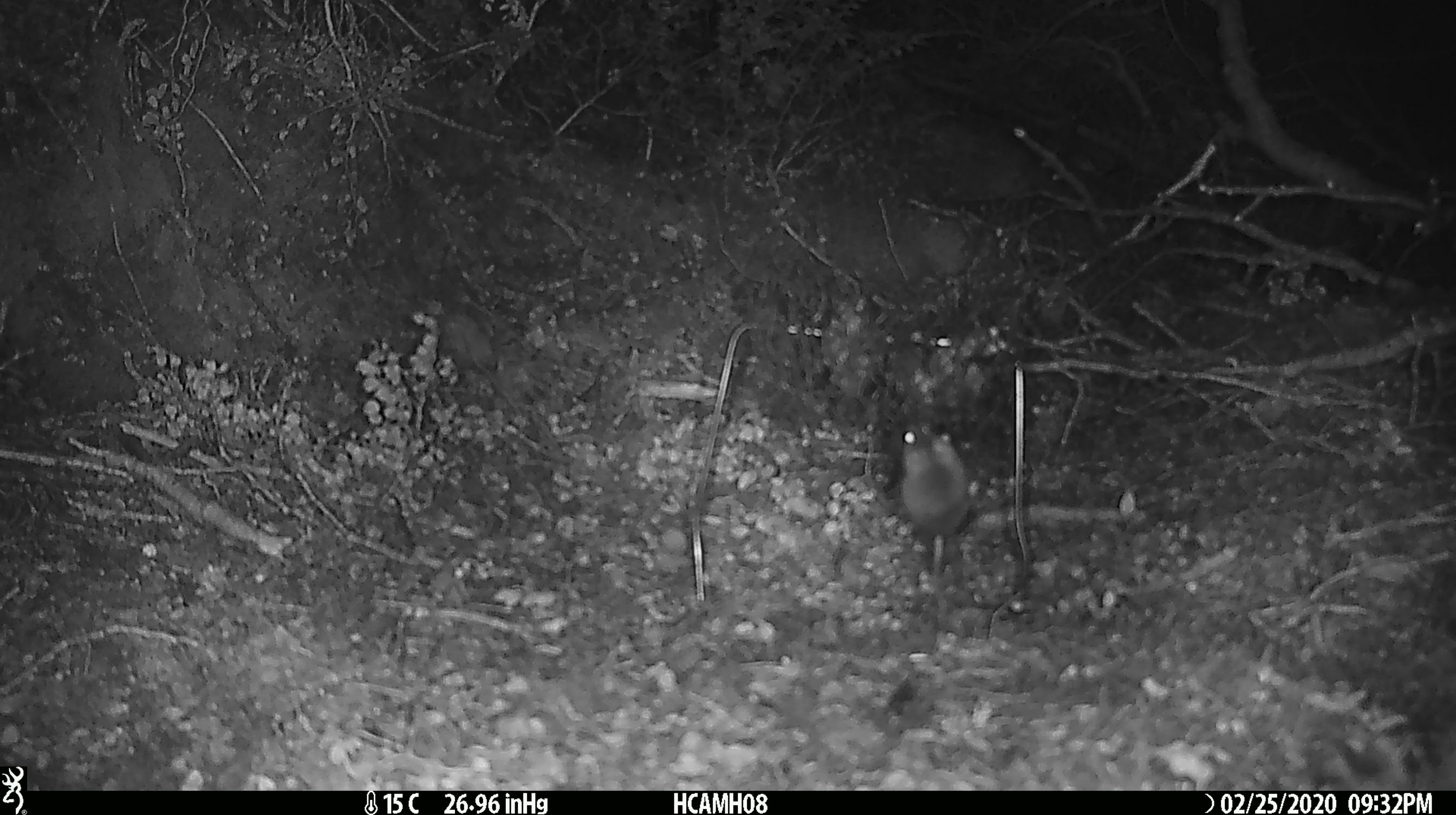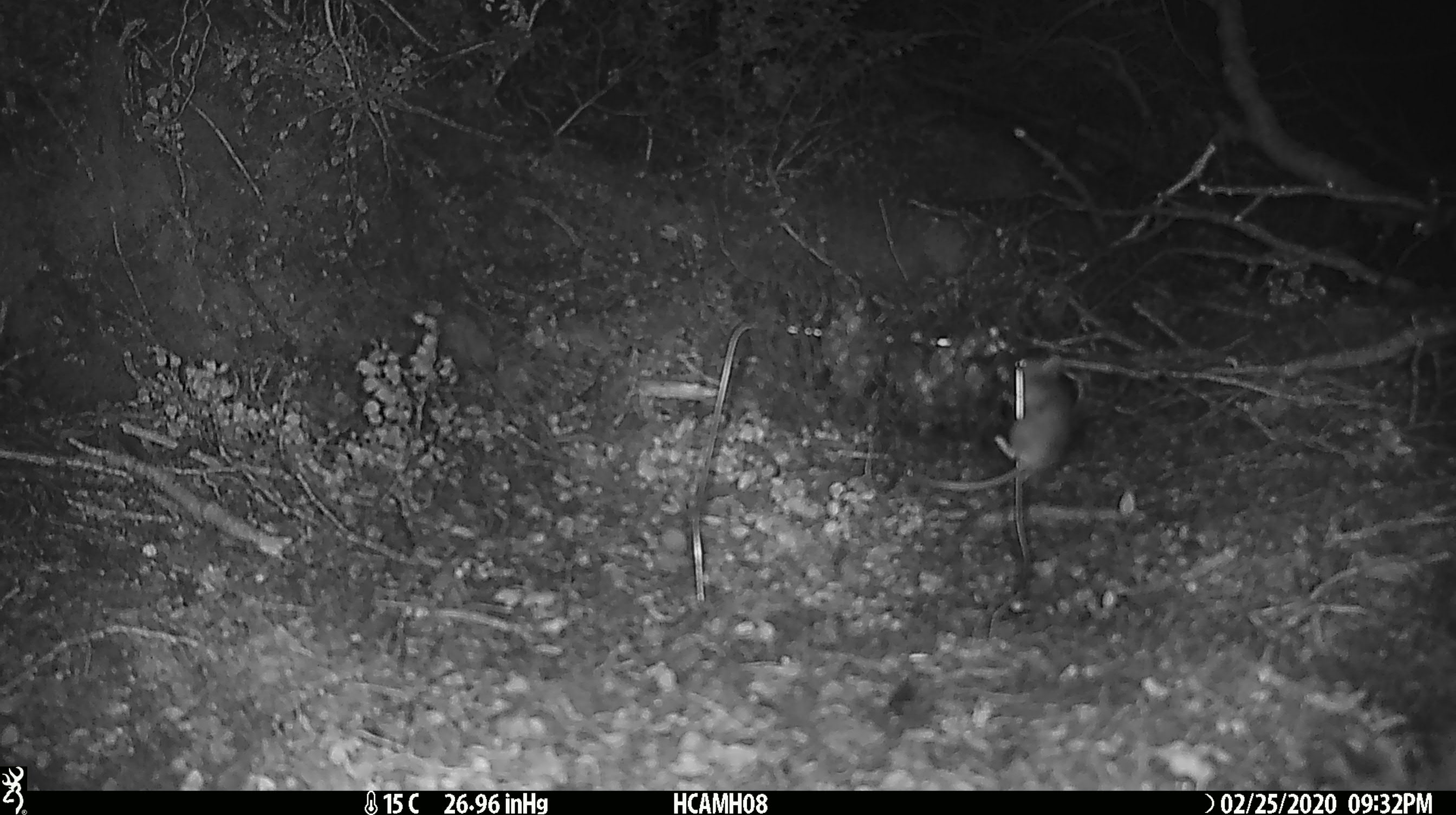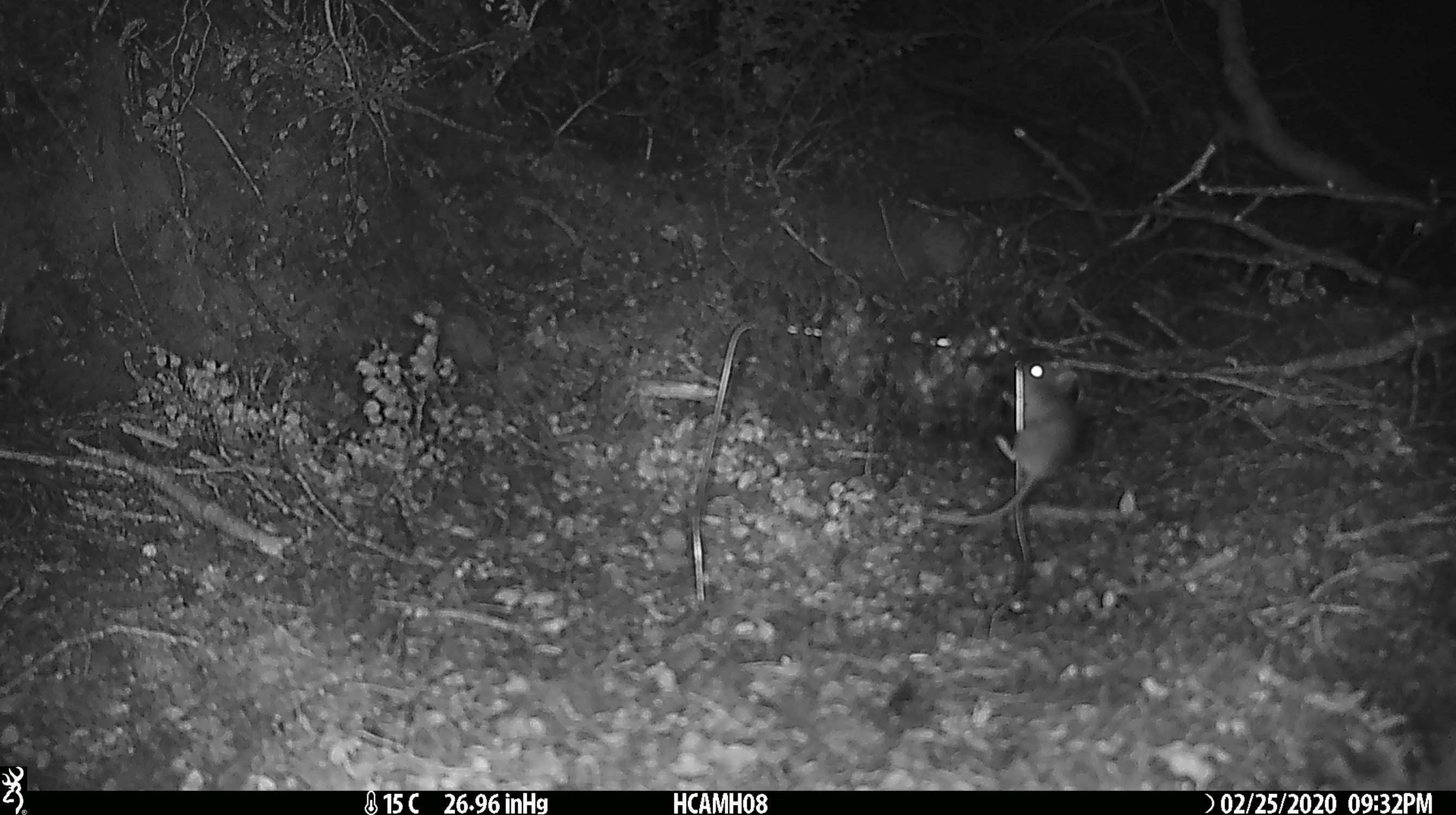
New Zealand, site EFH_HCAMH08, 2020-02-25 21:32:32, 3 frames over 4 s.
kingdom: Animalia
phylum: Chordata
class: Mammalia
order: Rodentia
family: Muridae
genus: Mus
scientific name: Mus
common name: mouse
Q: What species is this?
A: Mouse (Mus).